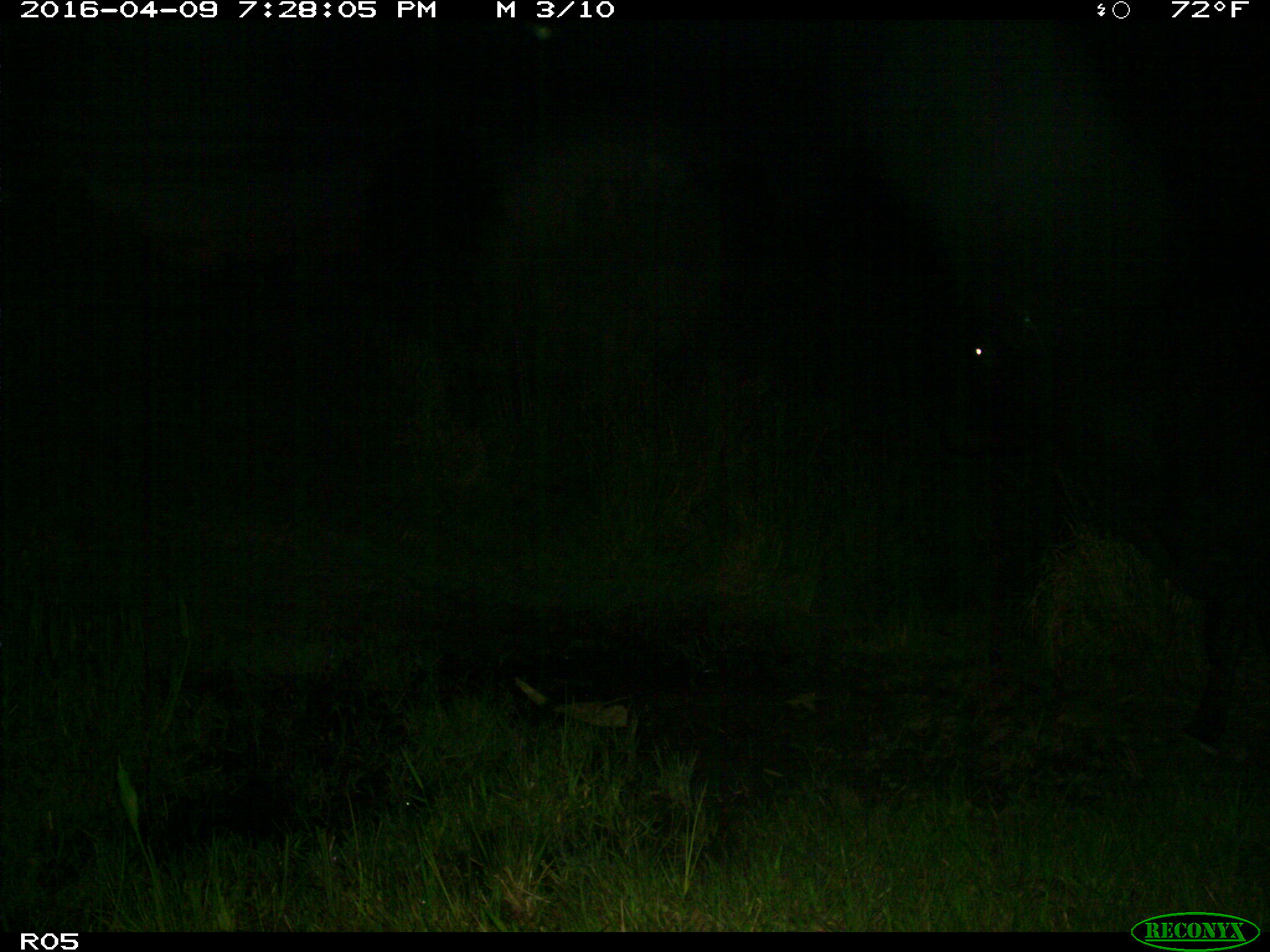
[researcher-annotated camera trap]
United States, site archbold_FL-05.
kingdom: Animalia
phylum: Chordata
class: Mammalia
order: Artiodactyla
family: Bovidae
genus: Bos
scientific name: Bos taurus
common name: domestic cow